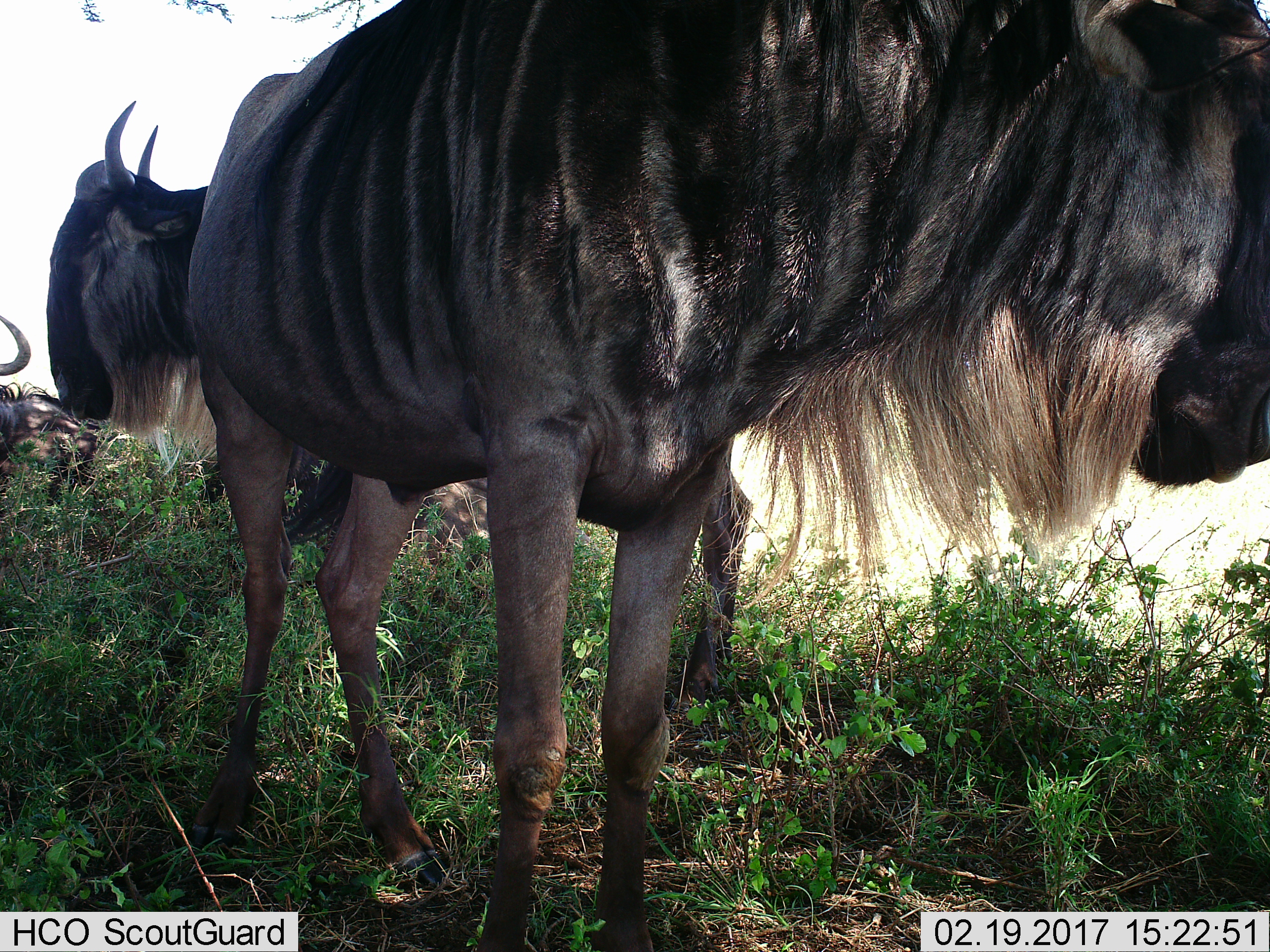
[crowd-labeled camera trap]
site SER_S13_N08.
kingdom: Animalia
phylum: Chordata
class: Mammalia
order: Artiodactyla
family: Bovidae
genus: Connochaetes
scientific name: Connochaetes taurinus taurinus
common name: blue wildebeest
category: wildebeestblue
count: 3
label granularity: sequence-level